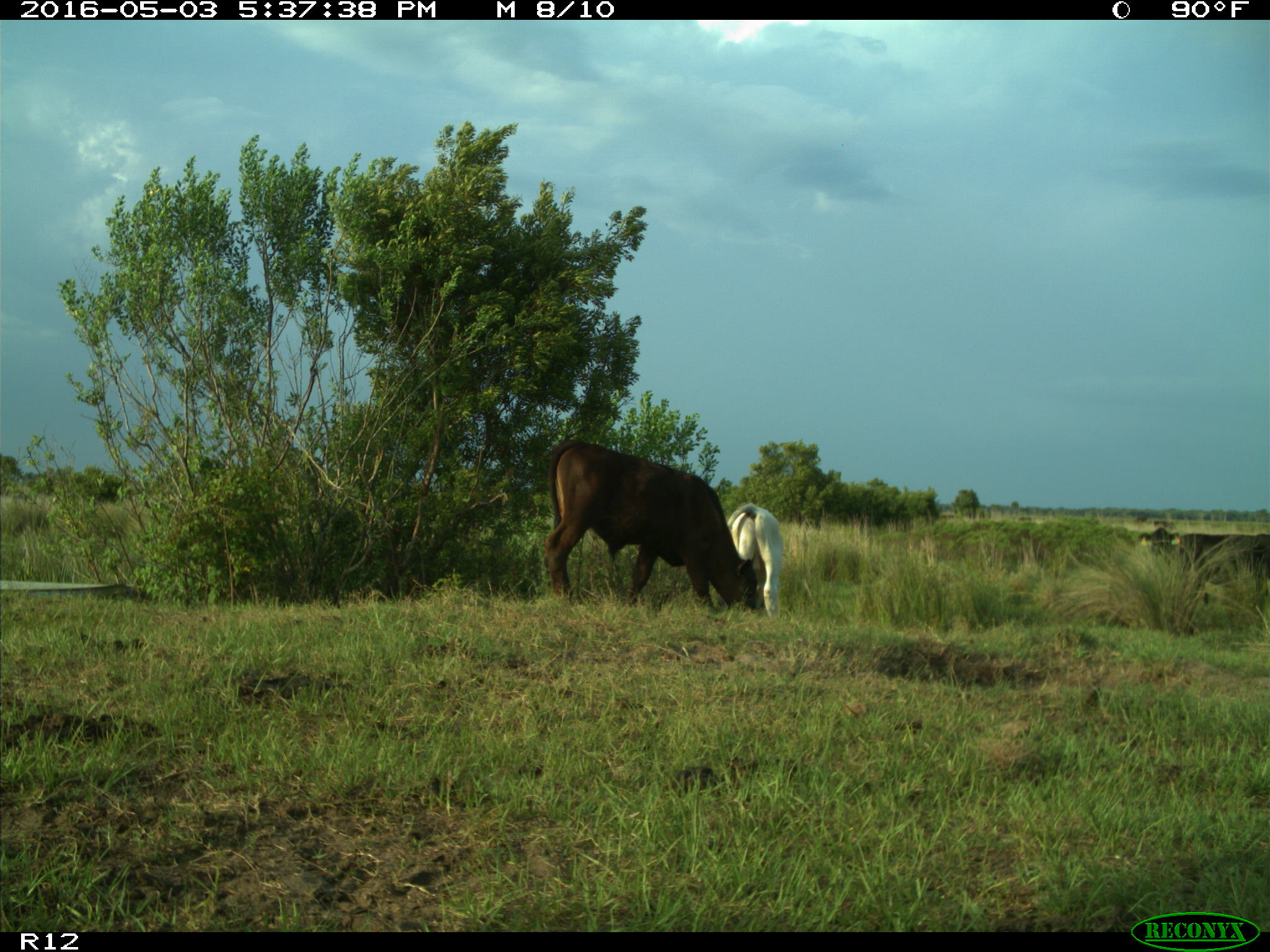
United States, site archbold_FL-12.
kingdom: Animalia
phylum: Chordata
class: Mammalia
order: Artiodactyla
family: Bovidae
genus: Bos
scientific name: Bos taurus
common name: domestic cow